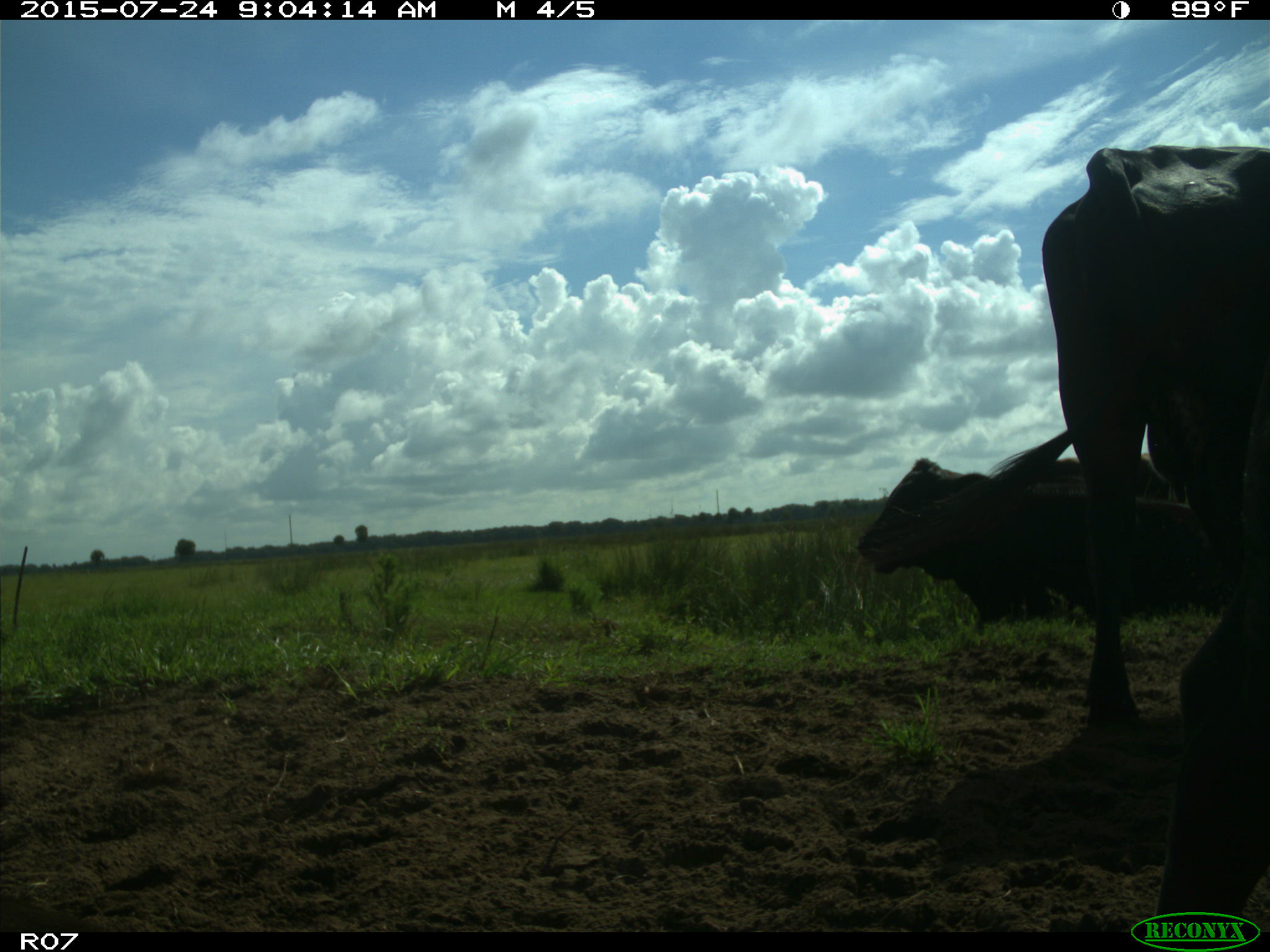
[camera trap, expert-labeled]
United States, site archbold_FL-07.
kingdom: Animalia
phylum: Chordata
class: Mammalia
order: Artiodactyla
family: Bovidae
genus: Bos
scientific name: Bos taurus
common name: domestic cow